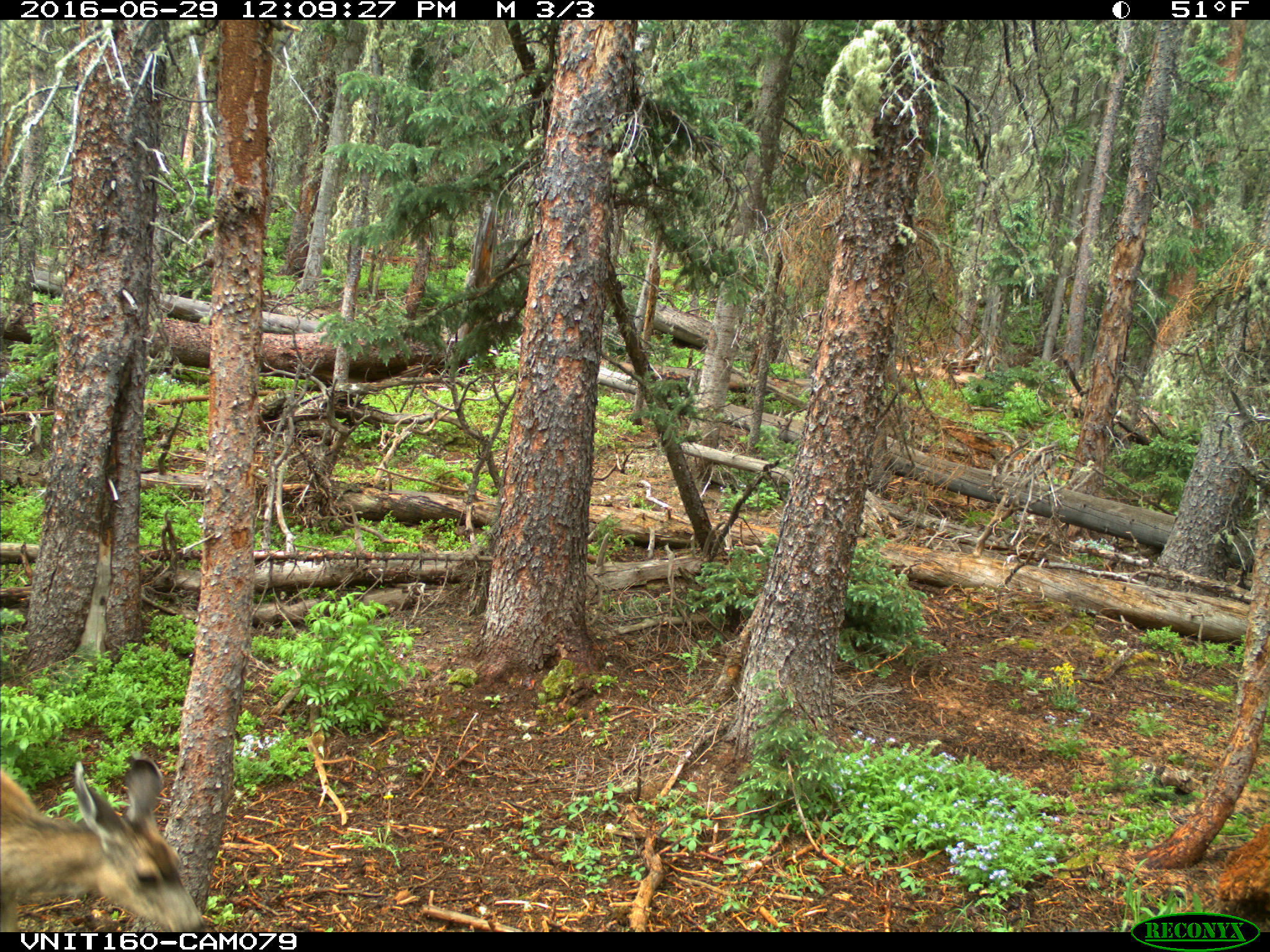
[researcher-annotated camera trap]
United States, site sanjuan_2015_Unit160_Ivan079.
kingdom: Animalia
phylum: Chordata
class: Mammalia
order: Artiodactyla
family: Cervidae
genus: Odocoileus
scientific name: Odocoileus hemionus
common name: mule deer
Odocoileus hemionus (mule deer).